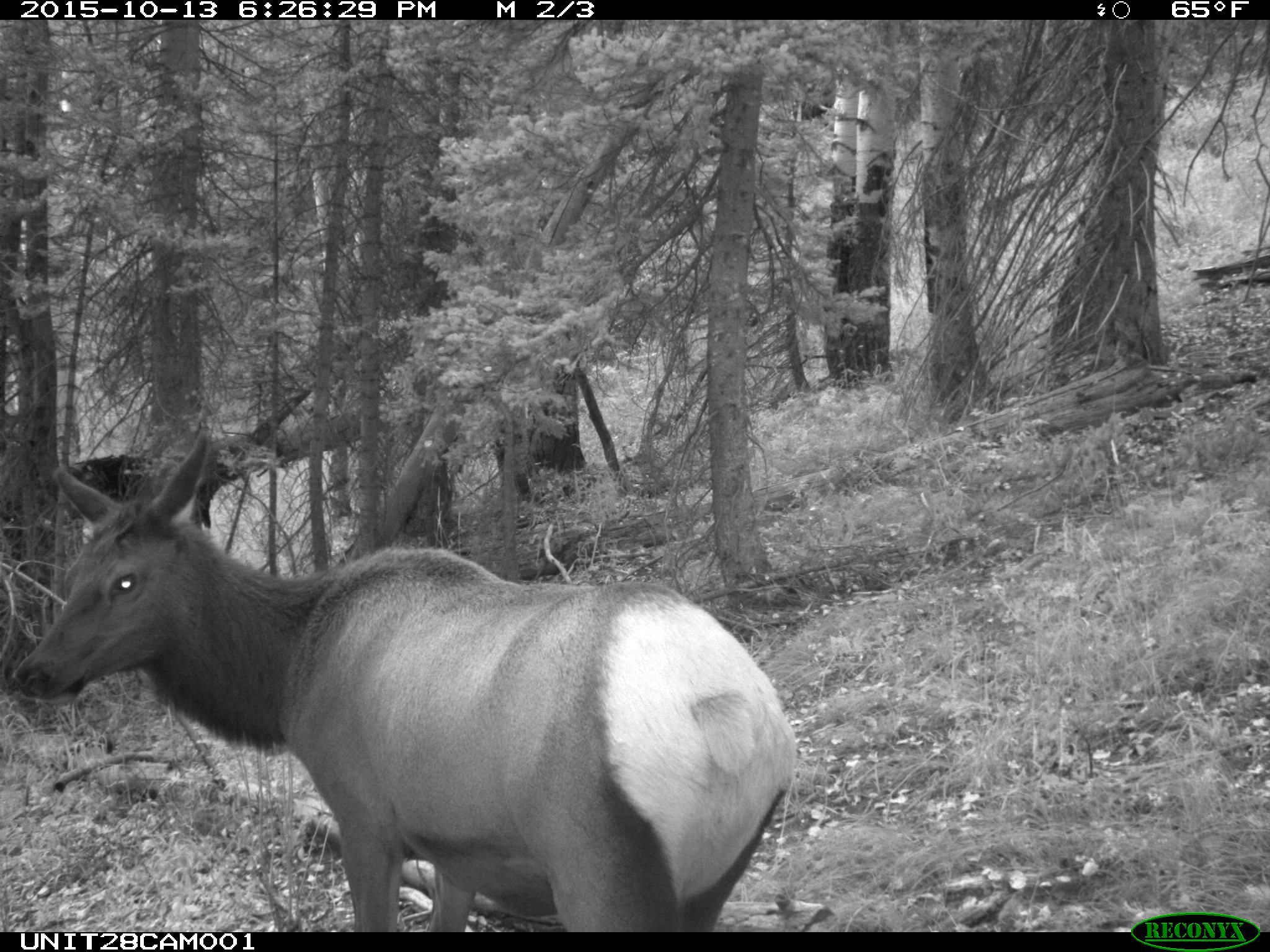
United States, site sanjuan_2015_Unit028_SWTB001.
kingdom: Animalia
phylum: Chordata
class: Mammalia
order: Artiodactyla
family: Cervidae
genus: Cervus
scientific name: Cervus elaphus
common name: red deer